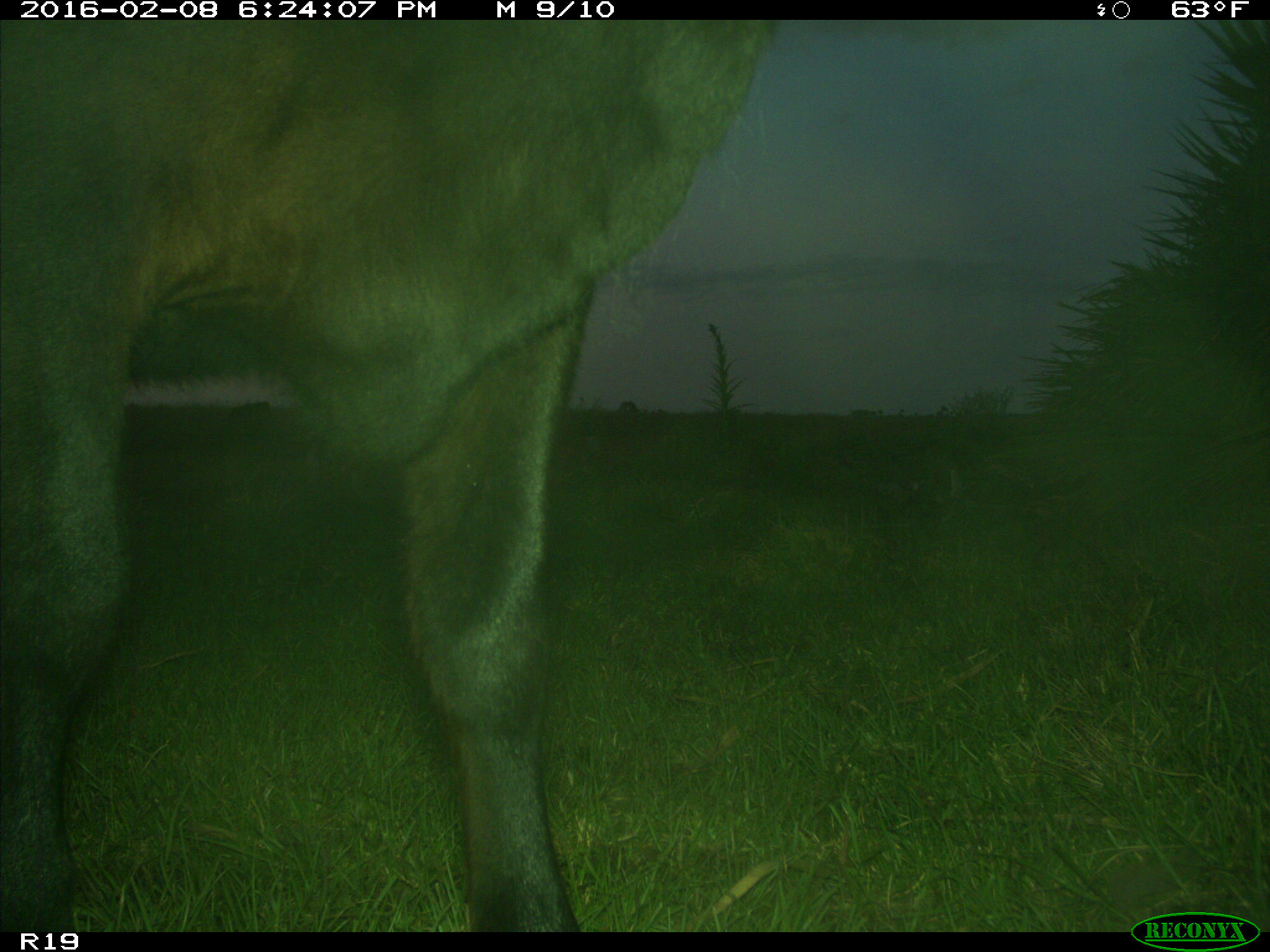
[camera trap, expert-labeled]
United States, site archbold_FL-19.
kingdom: Animalia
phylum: Chordata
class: Mammalia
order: Artiodactyla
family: Bovidae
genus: Bos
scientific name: Bos taurus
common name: domestic cow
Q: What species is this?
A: Bos taurus (domestic cow).